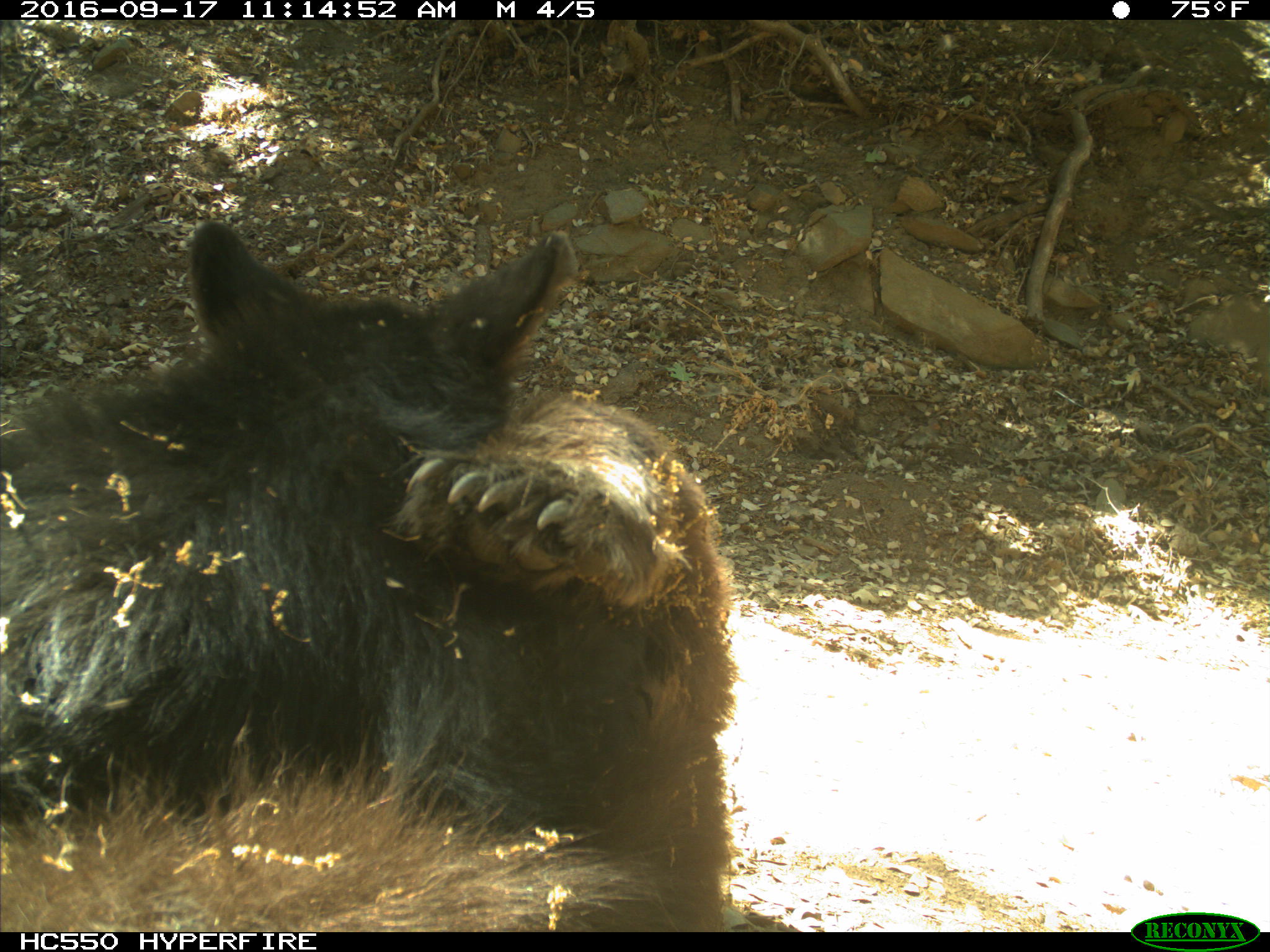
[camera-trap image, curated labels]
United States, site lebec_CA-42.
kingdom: Animalia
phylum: Chordata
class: Mammalia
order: Carnivora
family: Ursidae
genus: Ursus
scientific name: Ursus americanus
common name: american black bear